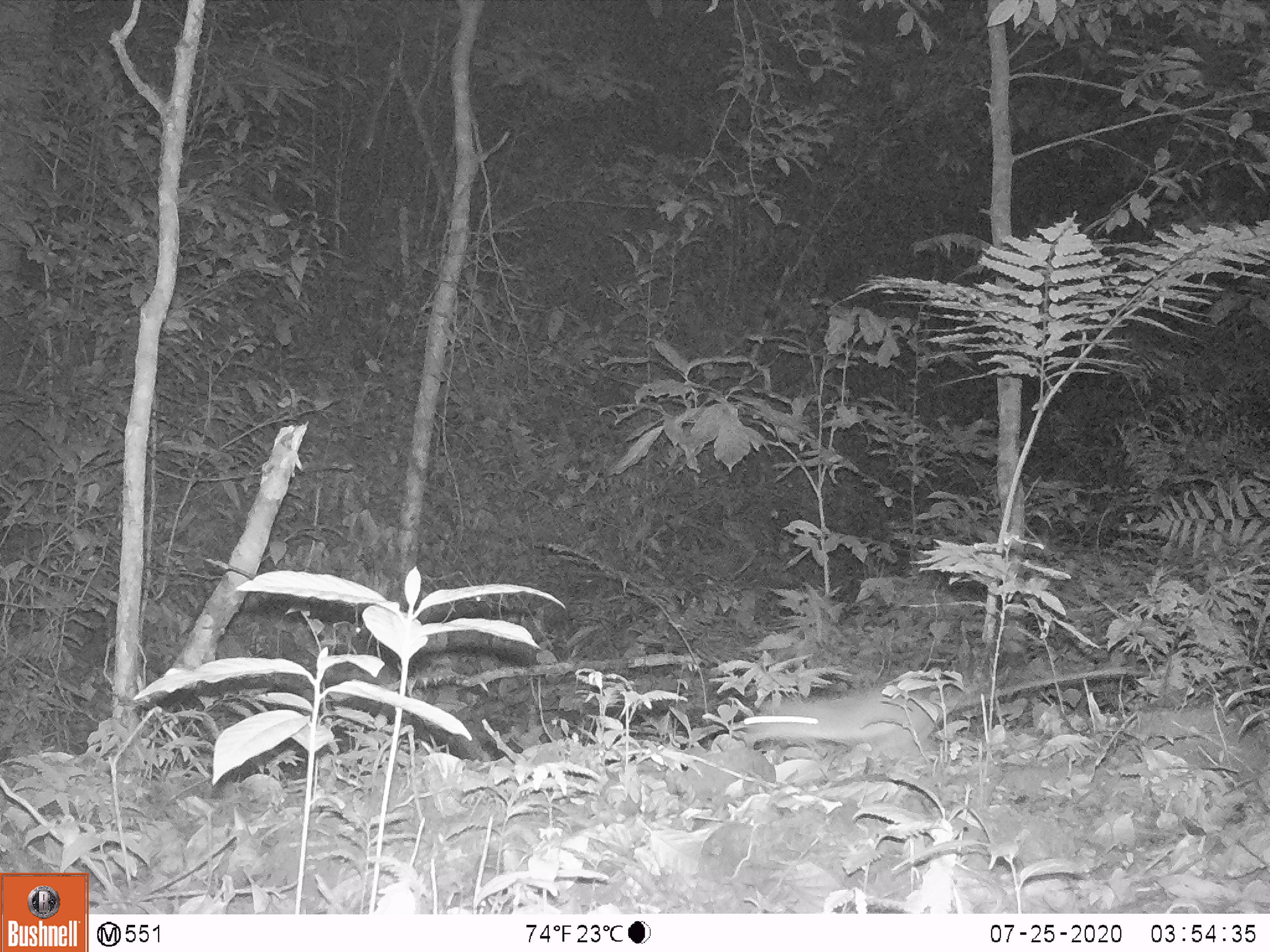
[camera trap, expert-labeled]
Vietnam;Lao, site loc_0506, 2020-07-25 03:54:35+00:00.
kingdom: Animalia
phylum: Chordata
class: Mammalia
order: Rodentia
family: Muridae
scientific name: Muridae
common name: old-world mice and rats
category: unidentified murid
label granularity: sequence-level